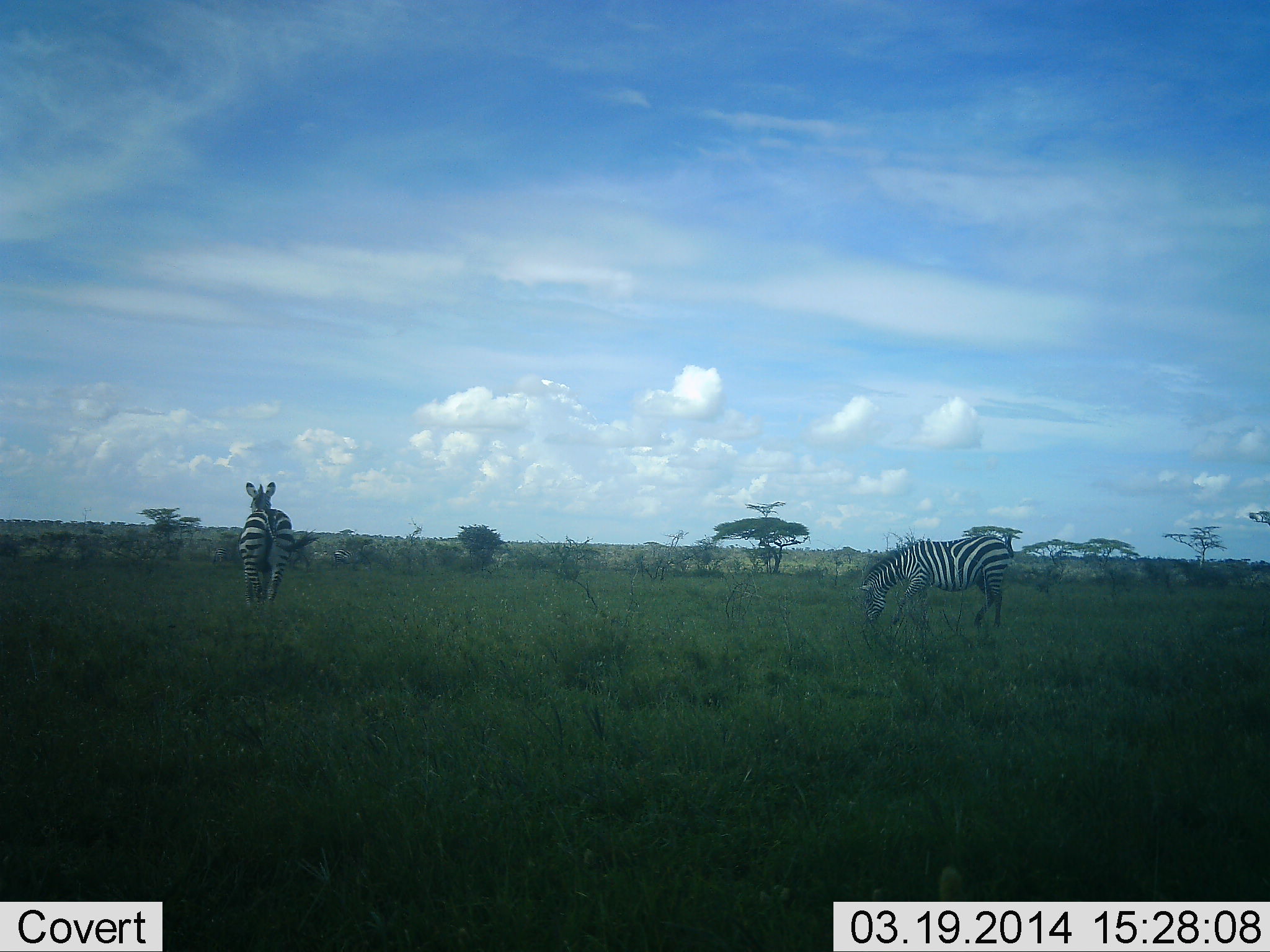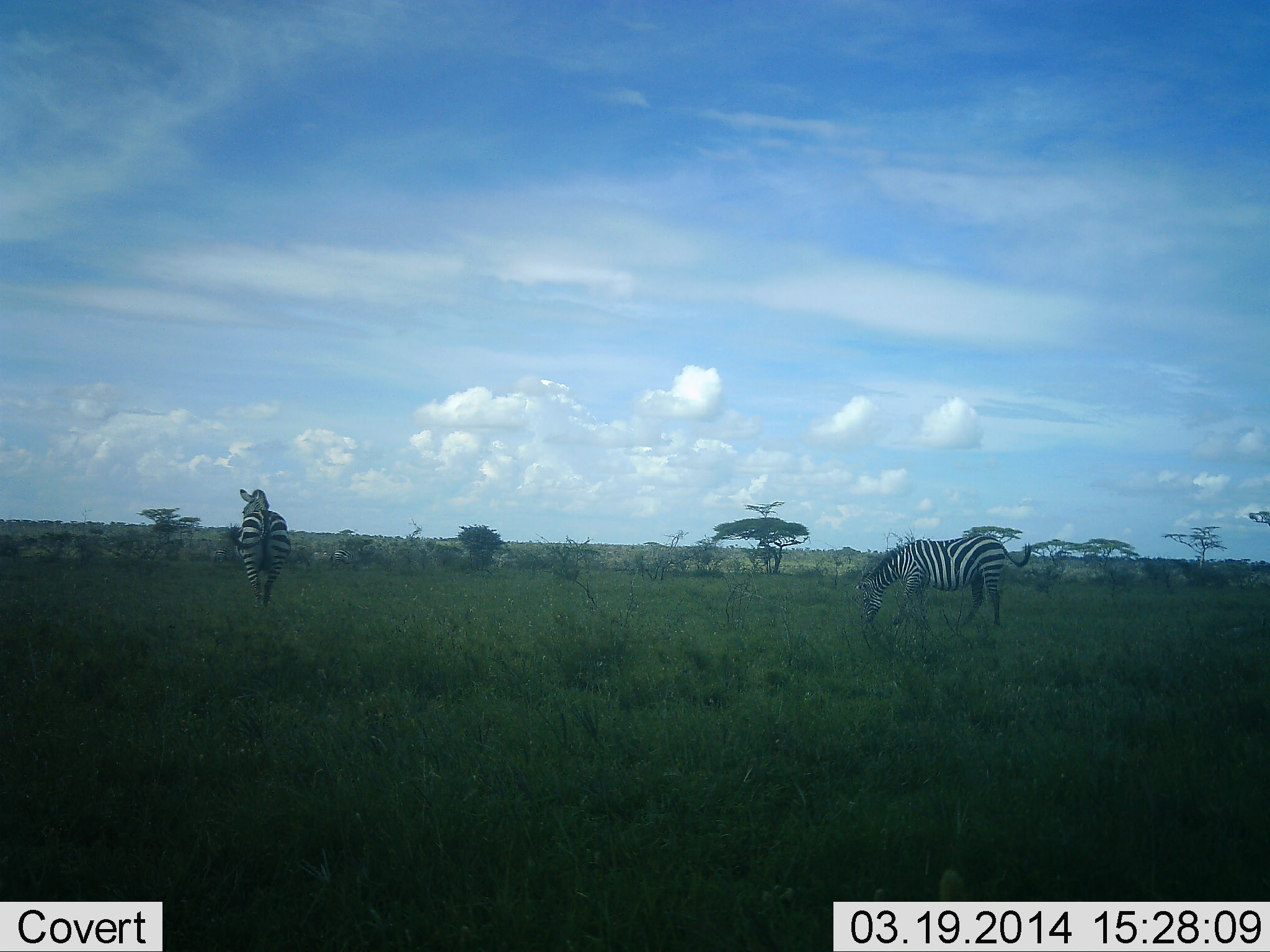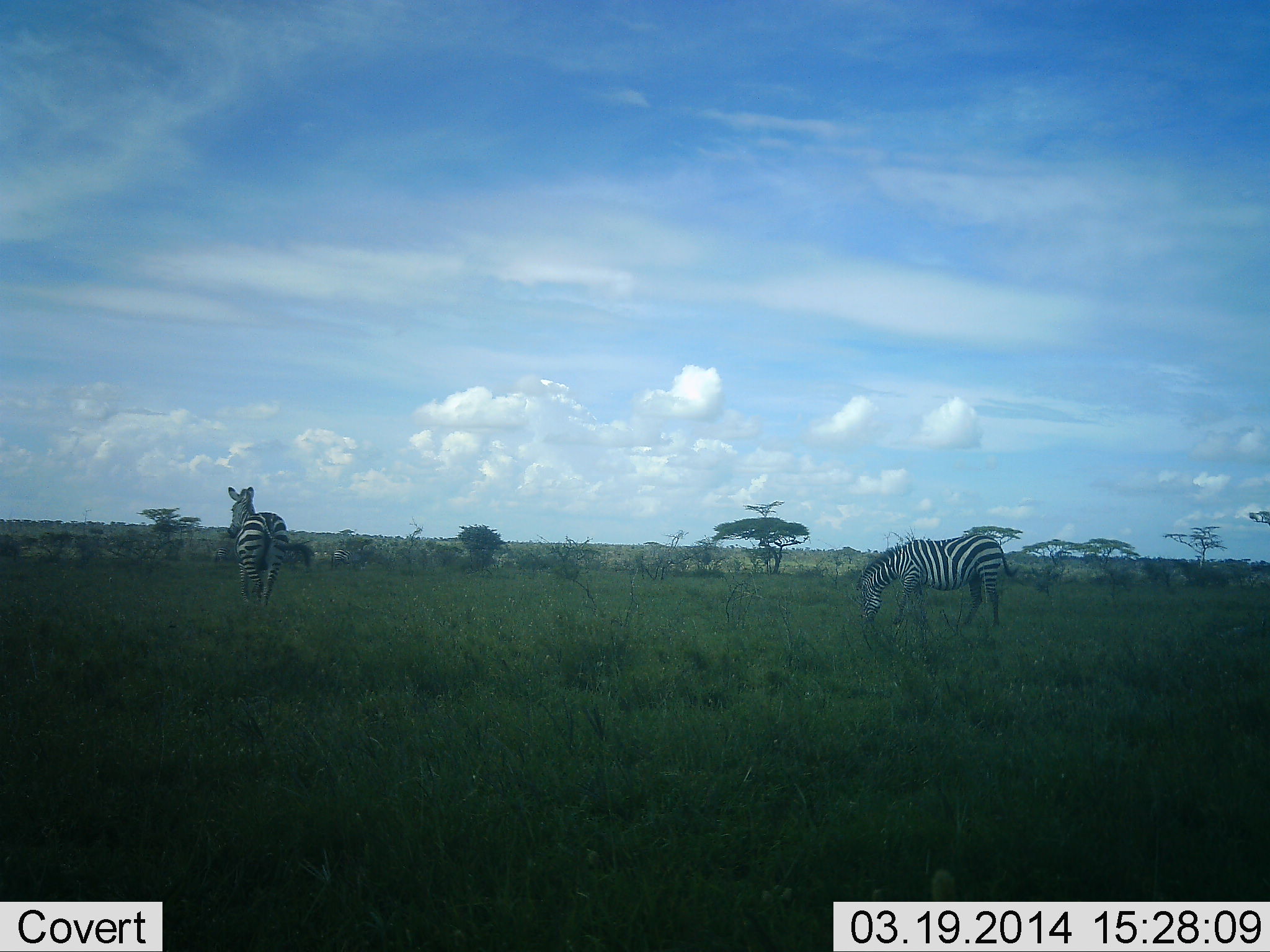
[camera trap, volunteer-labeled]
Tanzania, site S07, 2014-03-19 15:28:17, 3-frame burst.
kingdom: Animalia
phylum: Chordata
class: Mammalia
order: Perissodactyla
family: Equidae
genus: Equus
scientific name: Equus quagga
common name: plains zebra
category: zebra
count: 2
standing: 80%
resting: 0%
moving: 30%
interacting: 0%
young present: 0%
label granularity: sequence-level